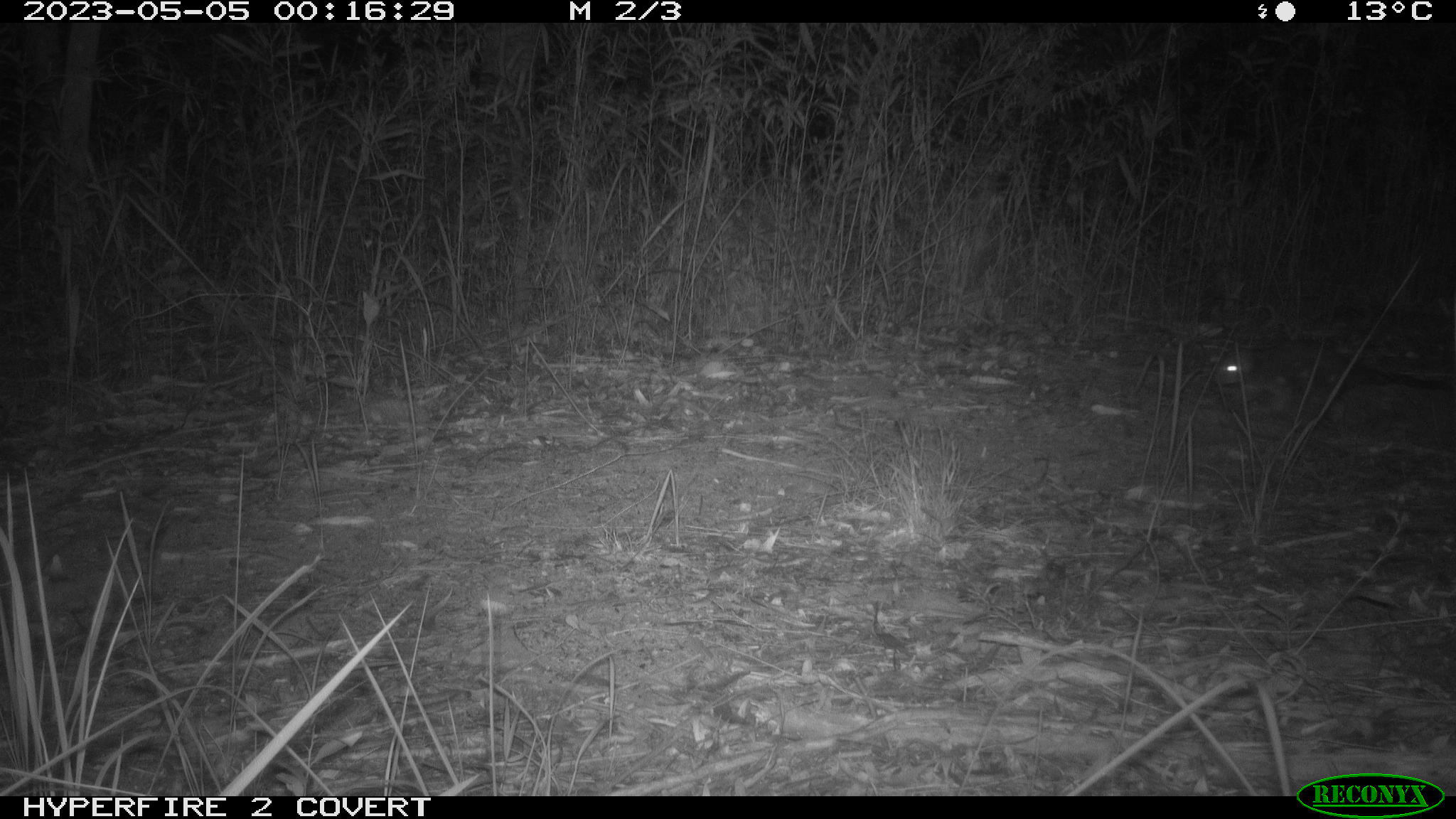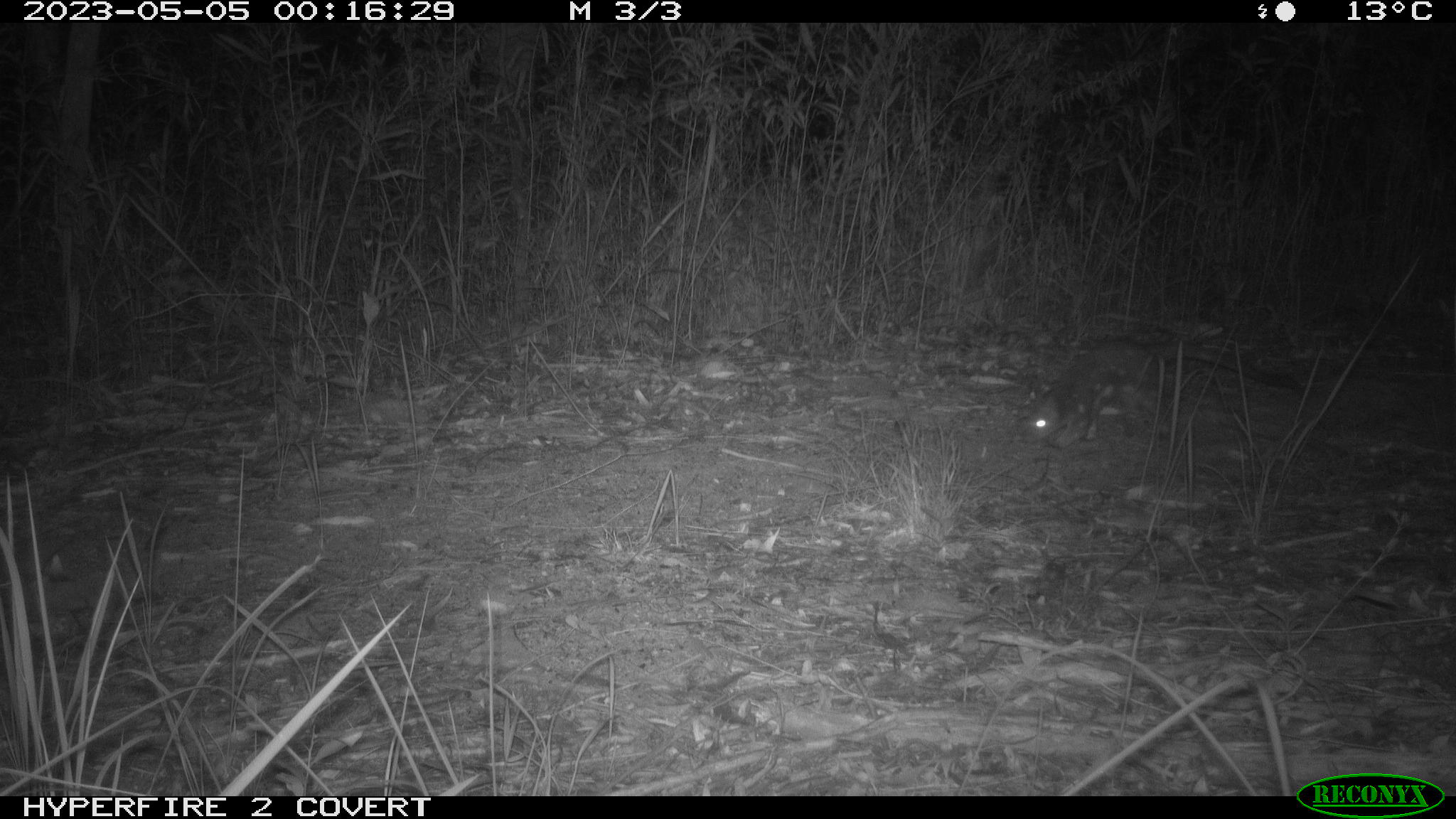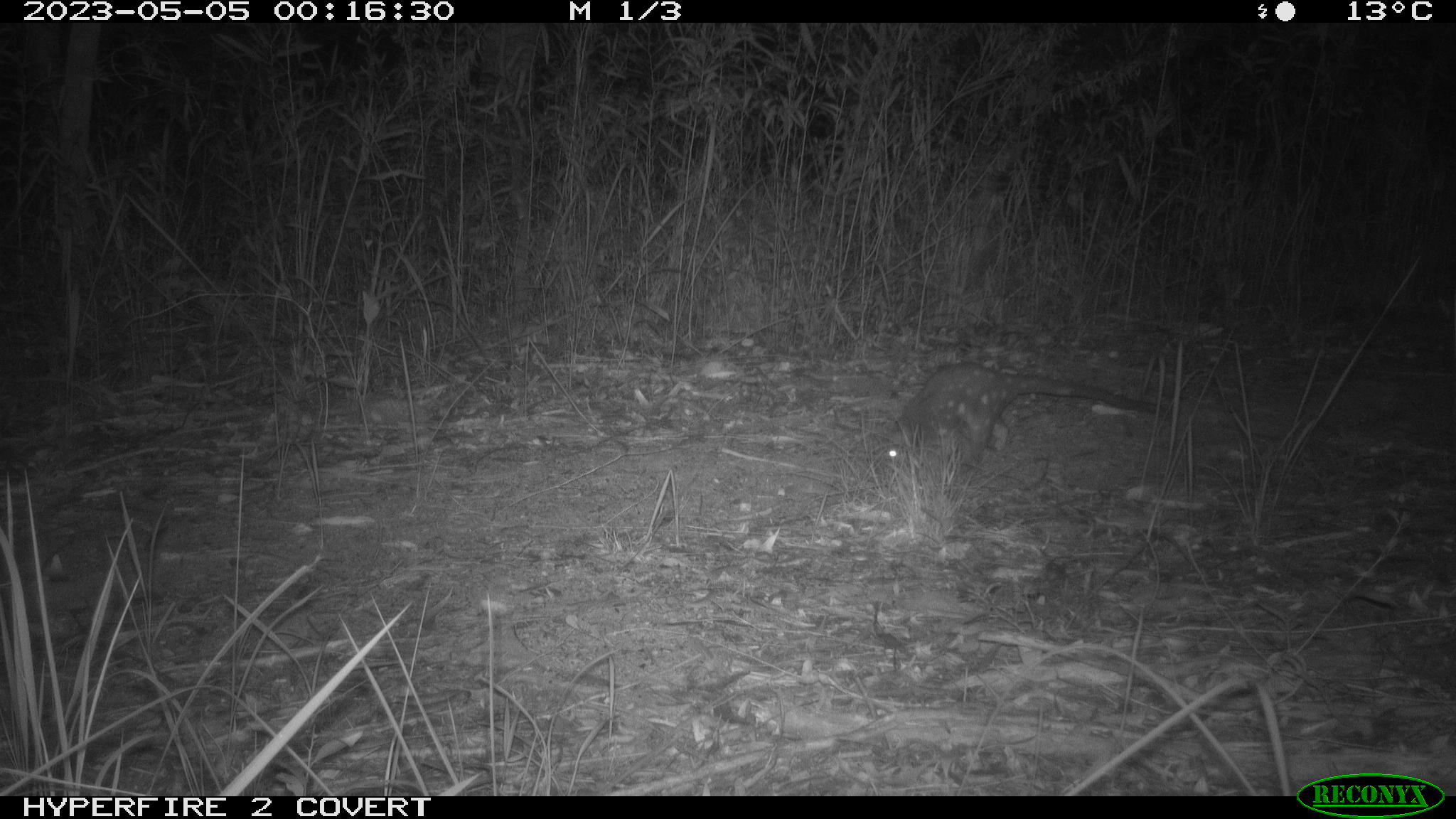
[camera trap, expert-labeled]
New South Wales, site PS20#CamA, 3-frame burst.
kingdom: Animalia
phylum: Chordata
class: Mammalia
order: Dasyuromorphia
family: Dasyuridae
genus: Dasyurus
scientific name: Dasyurus maculatus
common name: spotted-tailed quoll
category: quoll